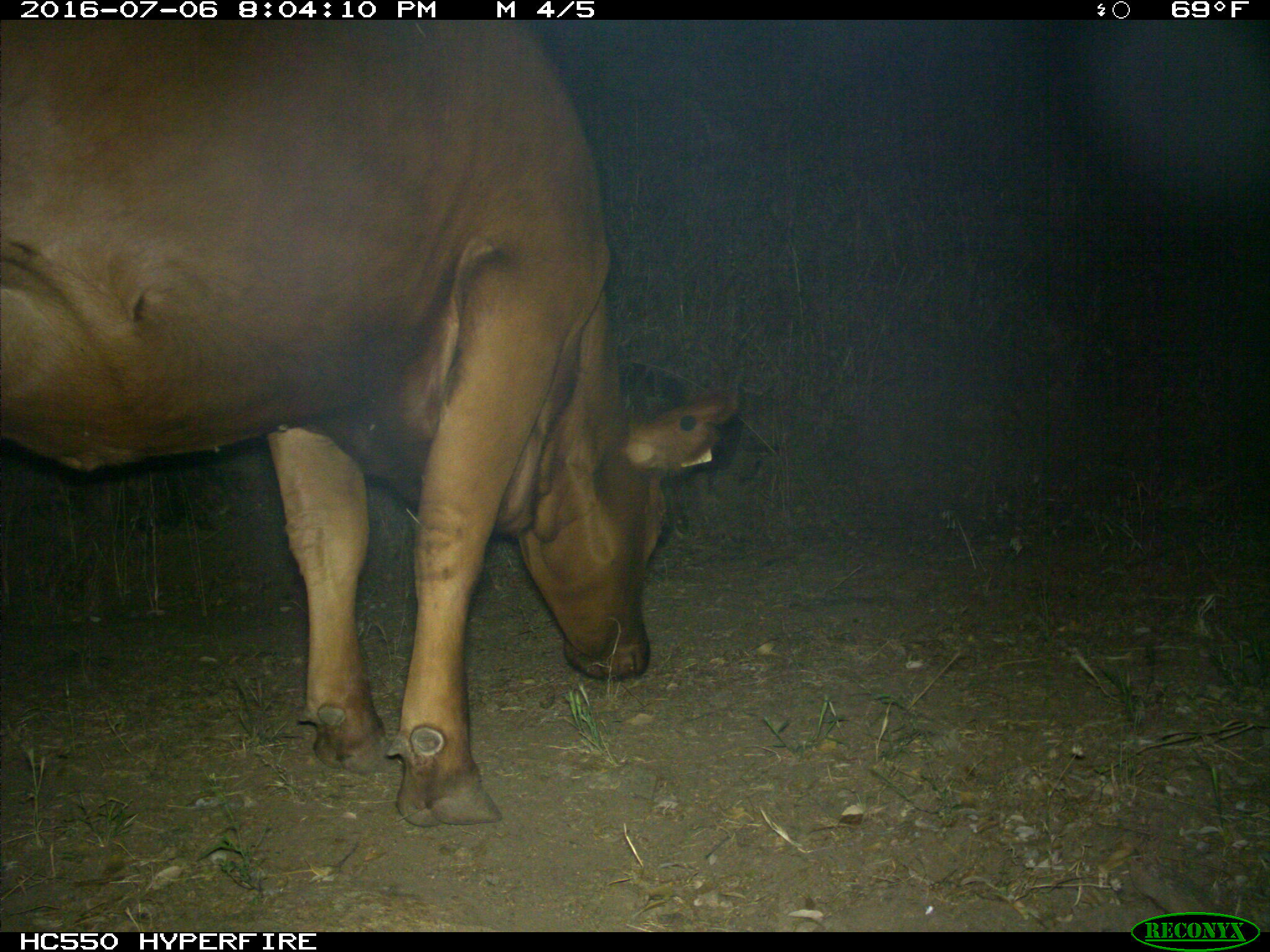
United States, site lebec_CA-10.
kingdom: Animalia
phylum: Chordata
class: Mammalia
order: Artiodactyla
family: Bovidae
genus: Bos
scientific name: Bos taurus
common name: domestic cow